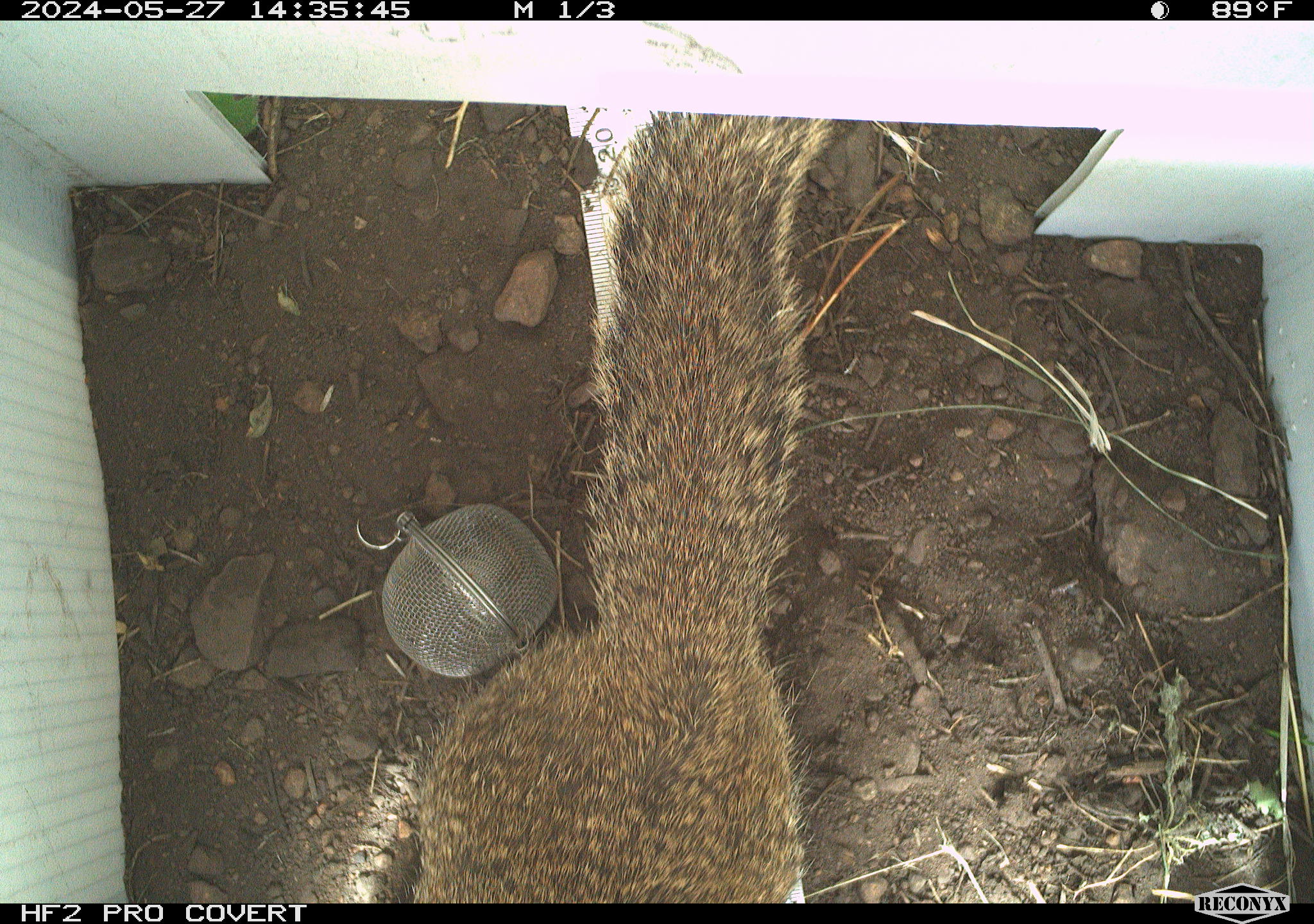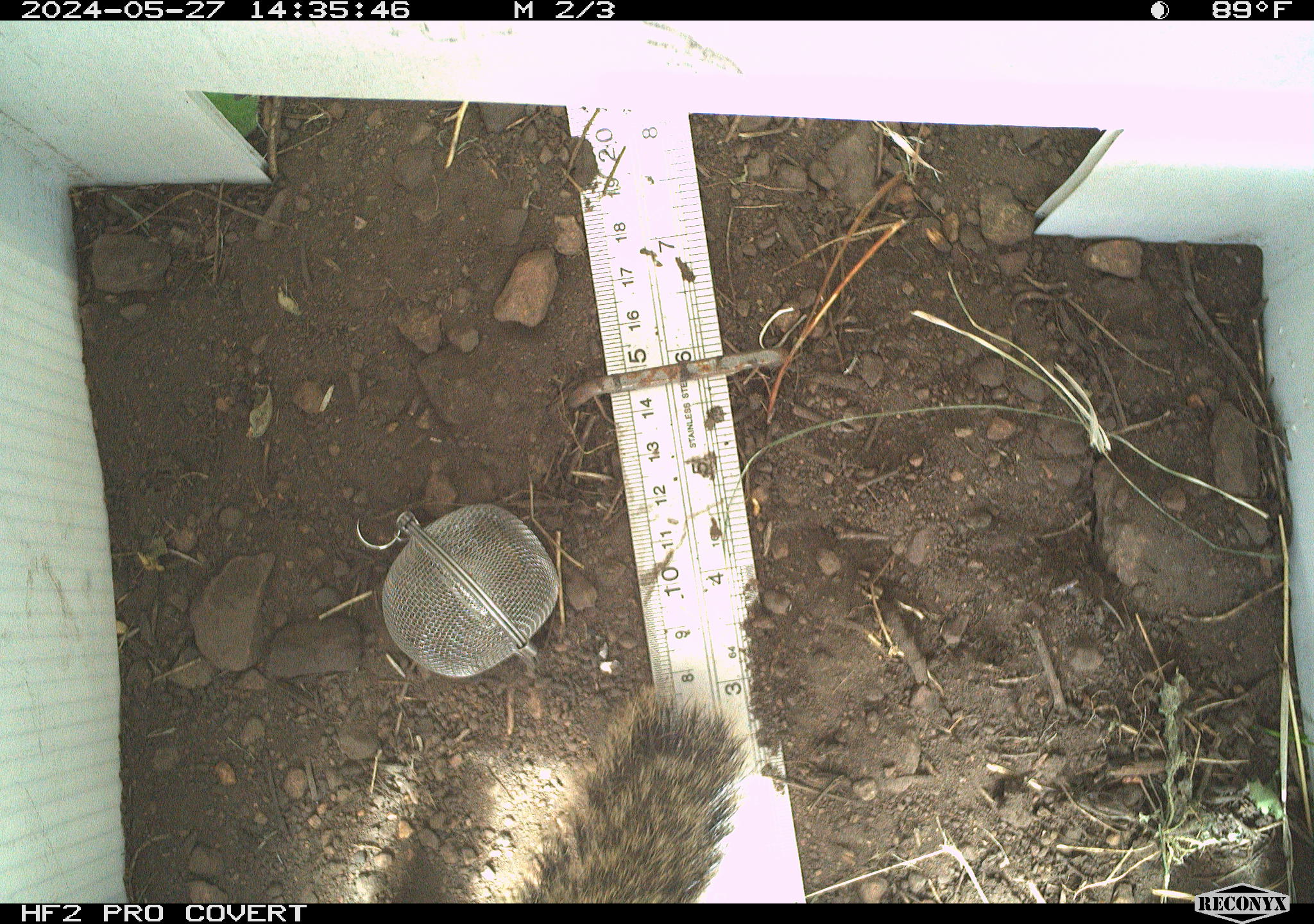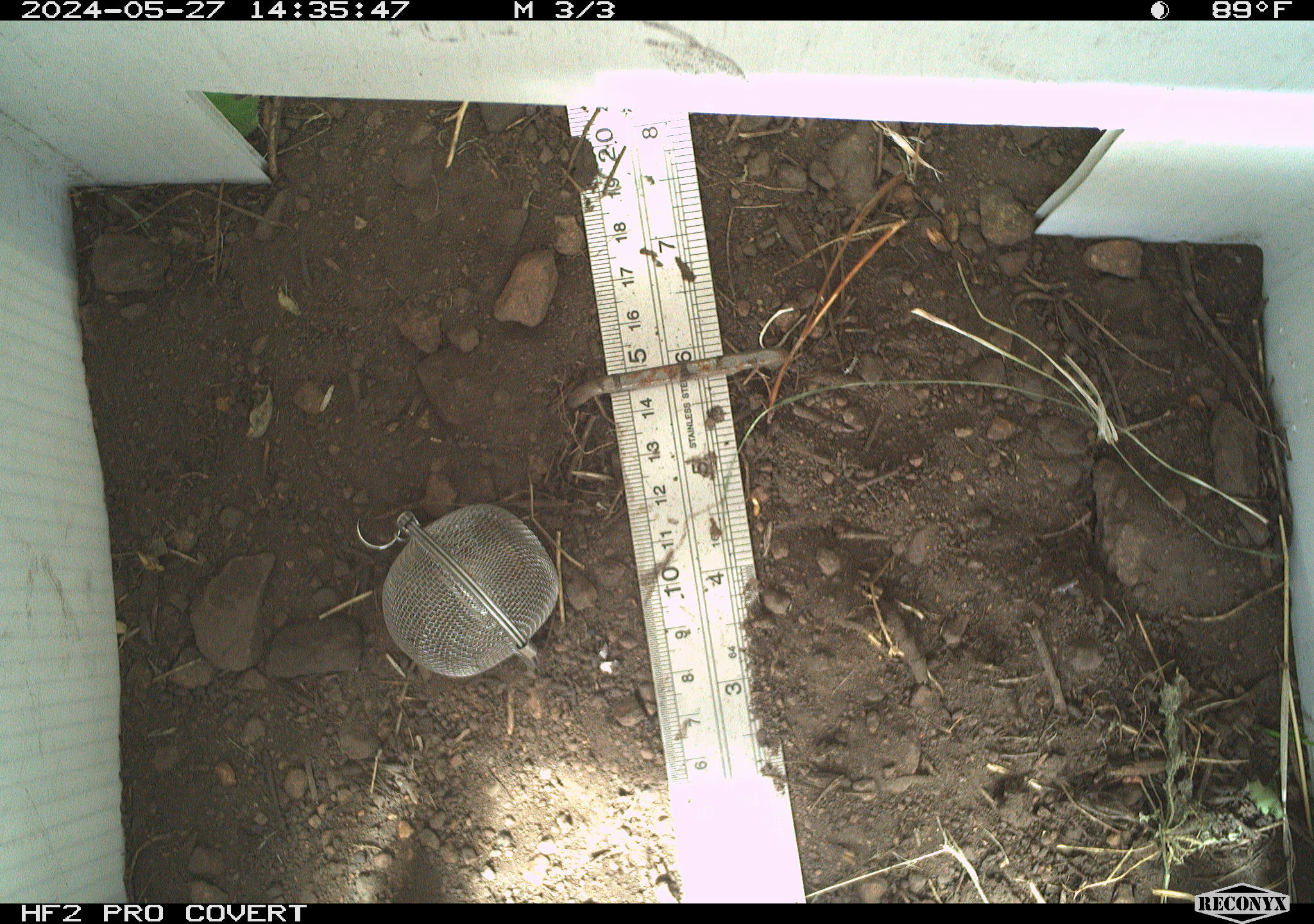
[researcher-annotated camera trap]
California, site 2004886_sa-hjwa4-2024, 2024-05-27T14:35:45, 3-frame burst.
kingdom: Animalia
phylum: Chordata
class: Mammalia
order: Rodentia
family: Sciuridae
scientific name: Sciuridae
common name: squirrels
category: sciuridae family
Sciuridae family (squirrels) (Sciuridae).